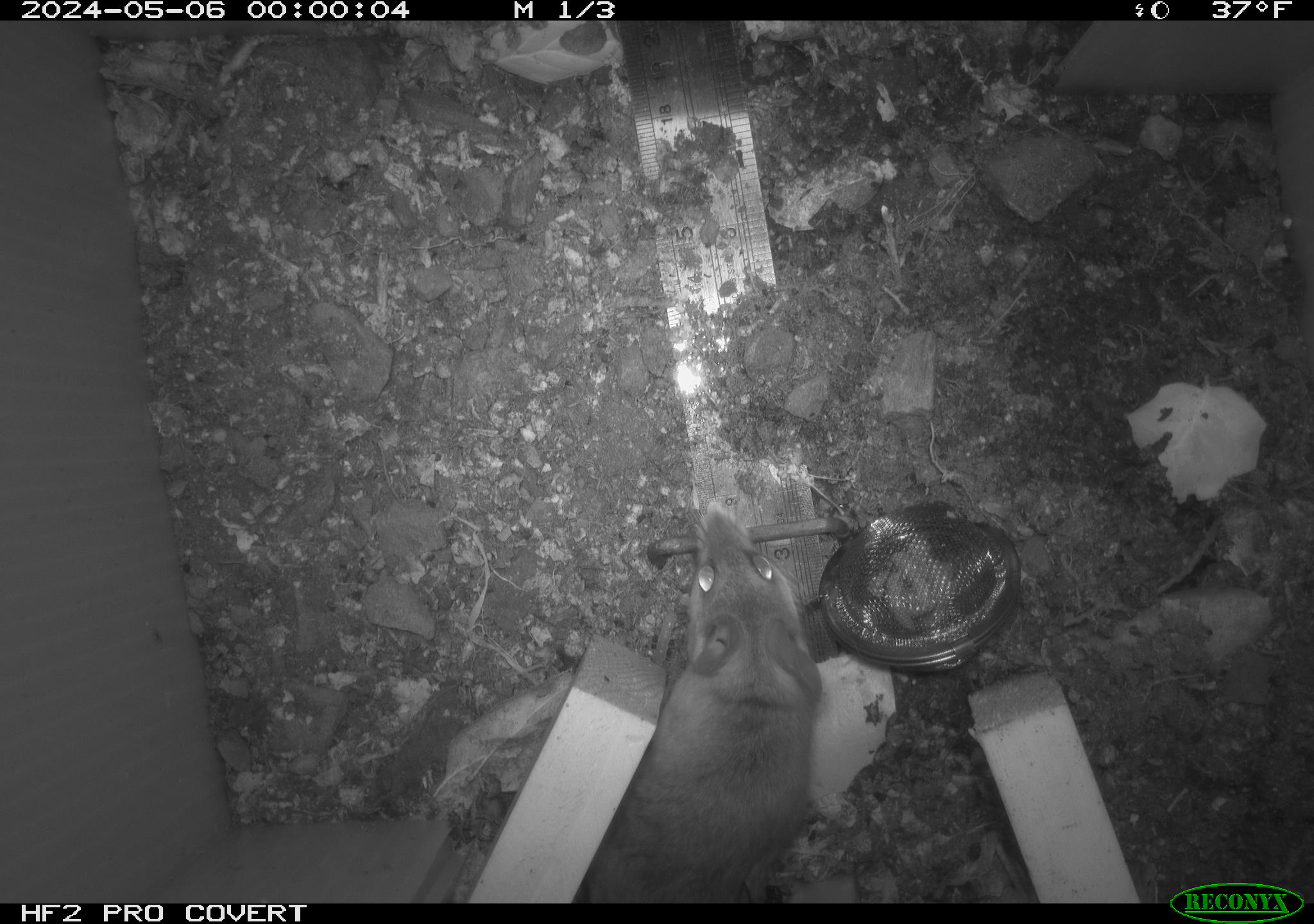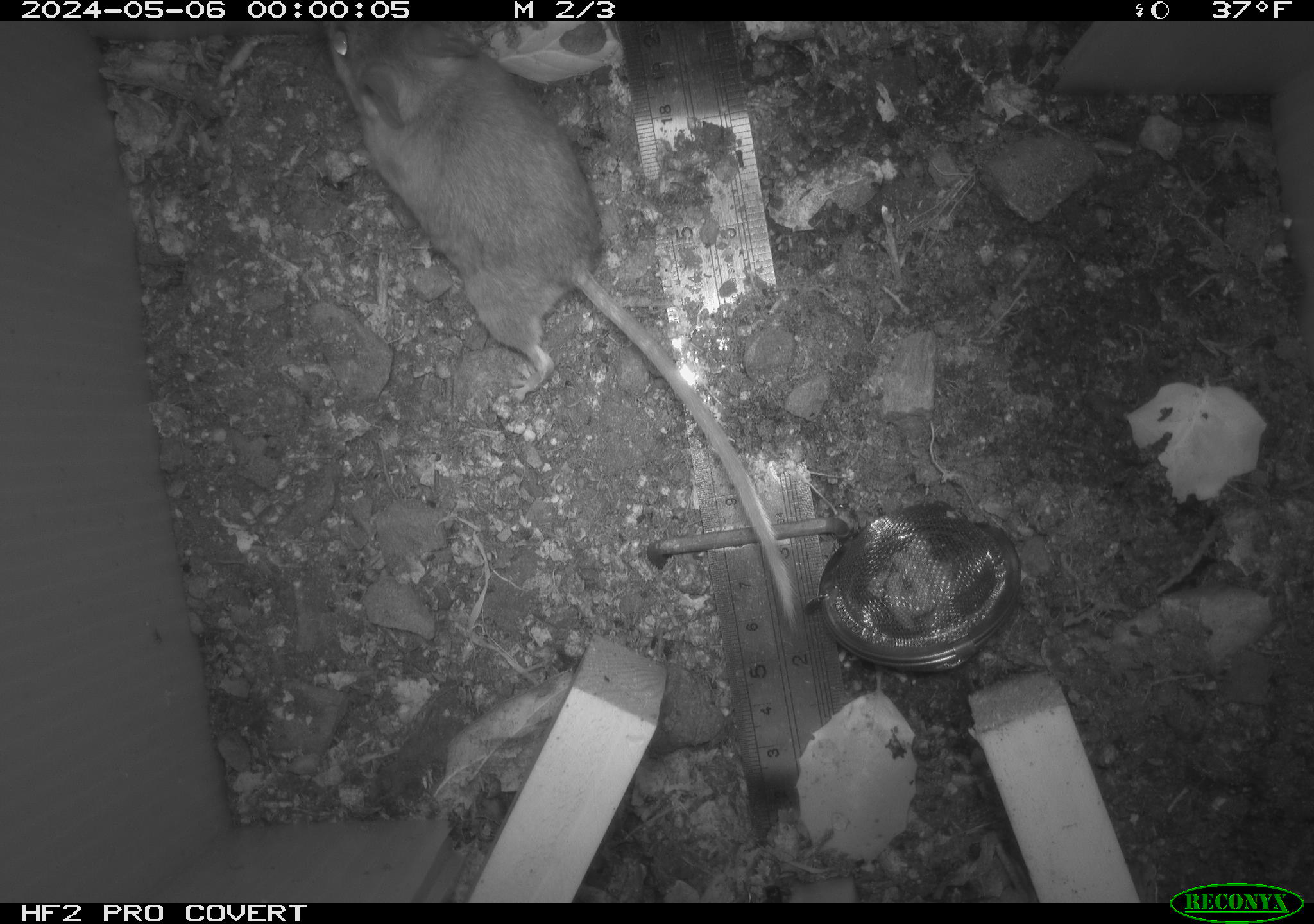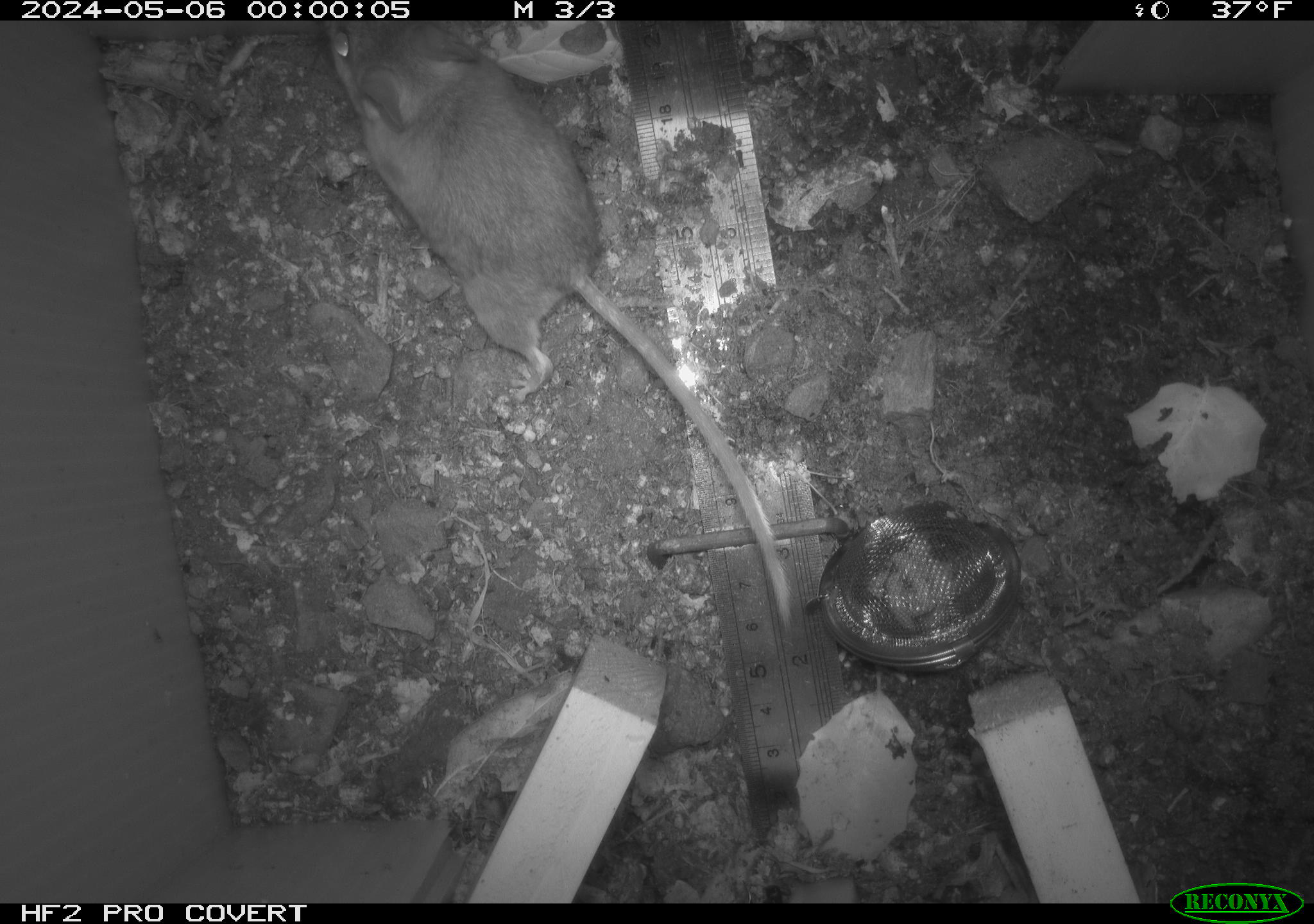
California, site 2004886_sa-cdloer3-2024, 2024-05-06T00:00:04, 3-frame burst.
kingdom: Animalia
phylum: Chordata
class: Mammalia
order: Rodentia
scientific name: Rodentia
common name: mouse species